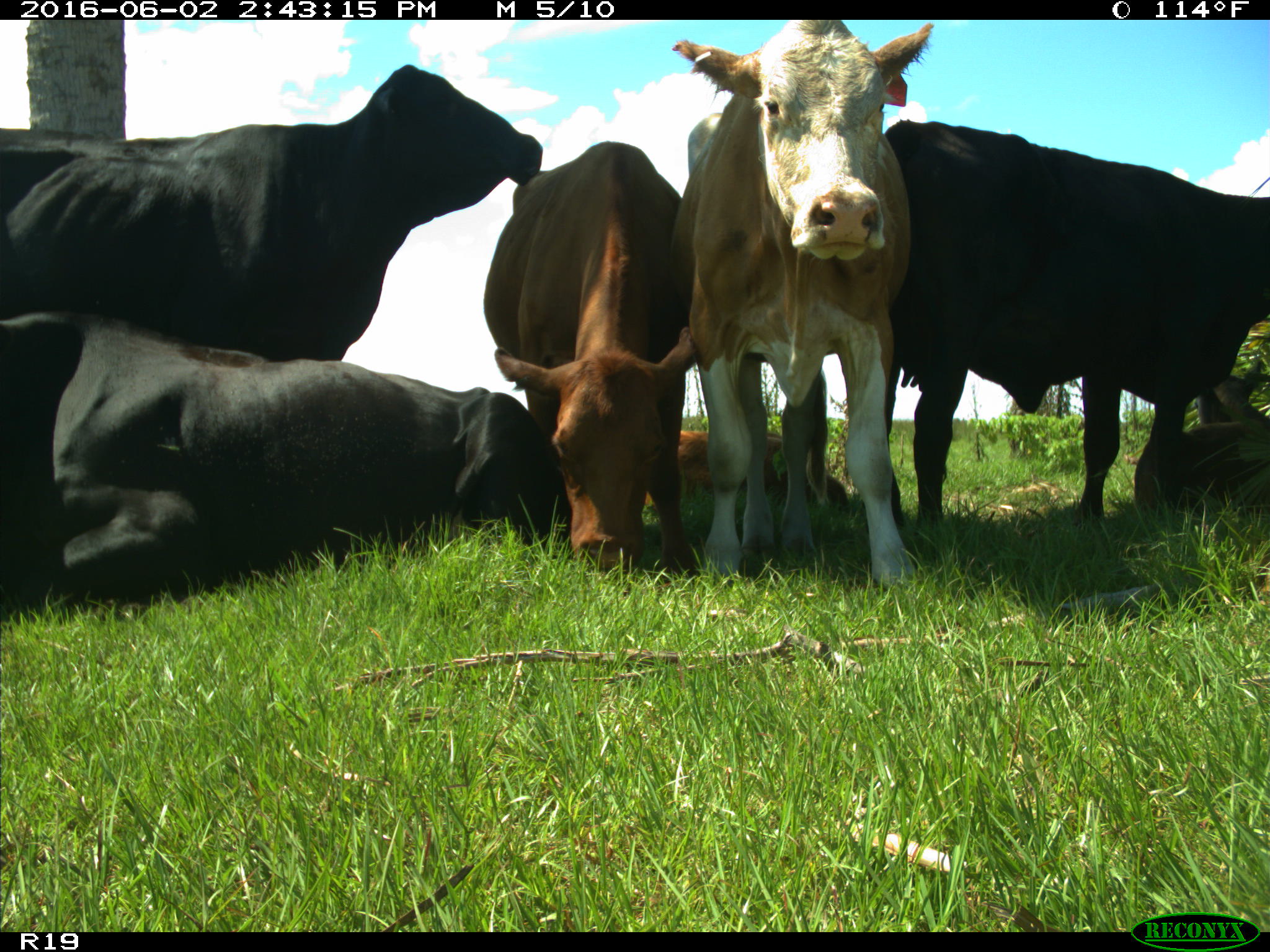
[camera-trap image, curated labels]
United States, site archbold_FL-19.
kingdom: Animalia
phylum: Chordata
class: Mammalia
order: Artiodactyla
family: Bovidae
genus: Bos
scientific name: Bos taurus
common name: domestic cow